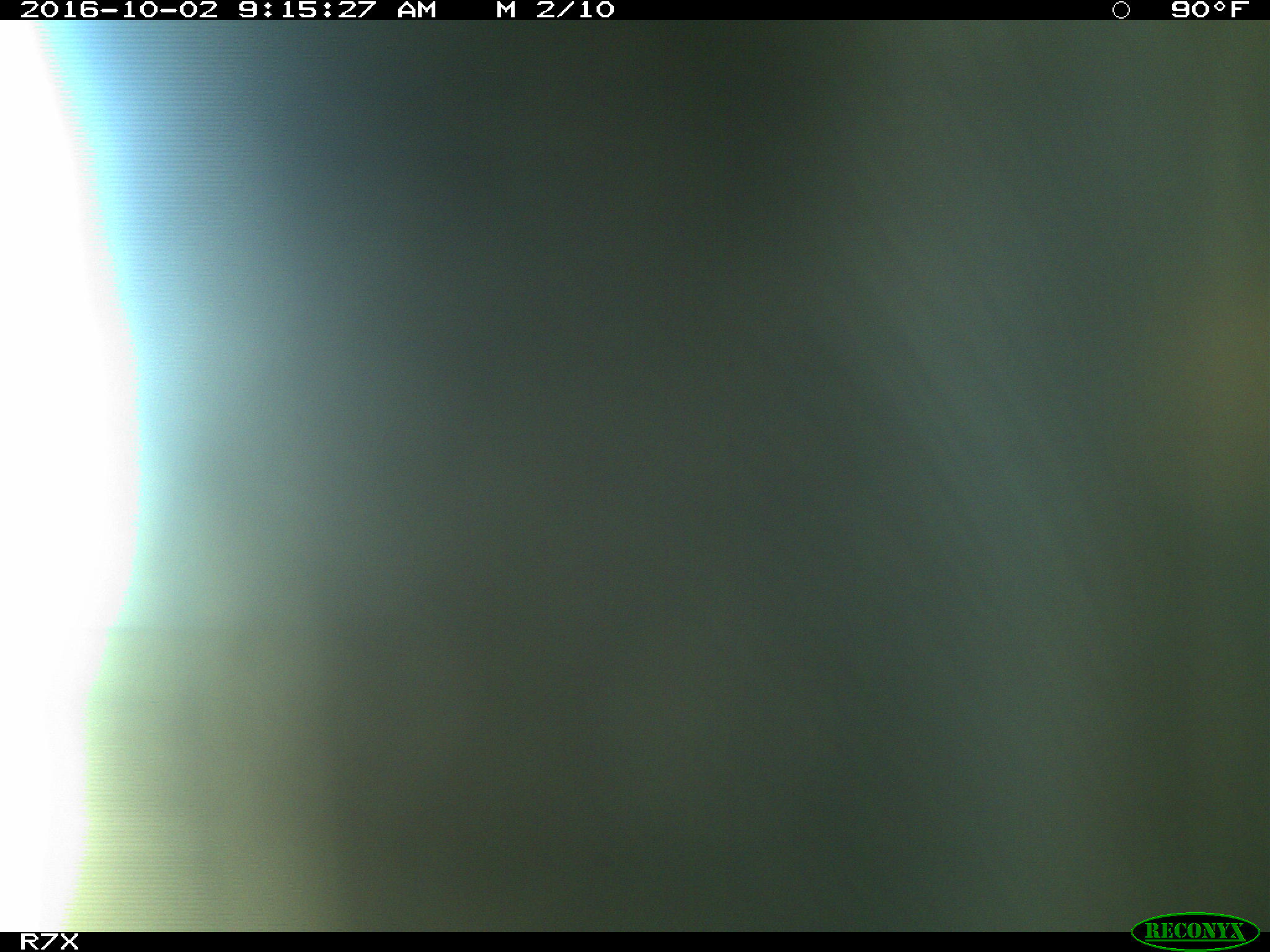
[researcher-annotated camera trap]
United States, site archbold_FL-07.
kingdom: Animalia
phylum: Chordata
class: Aves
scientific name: Aves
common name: birds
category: unidentified bird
Unidentified bird (birds) (Aves).